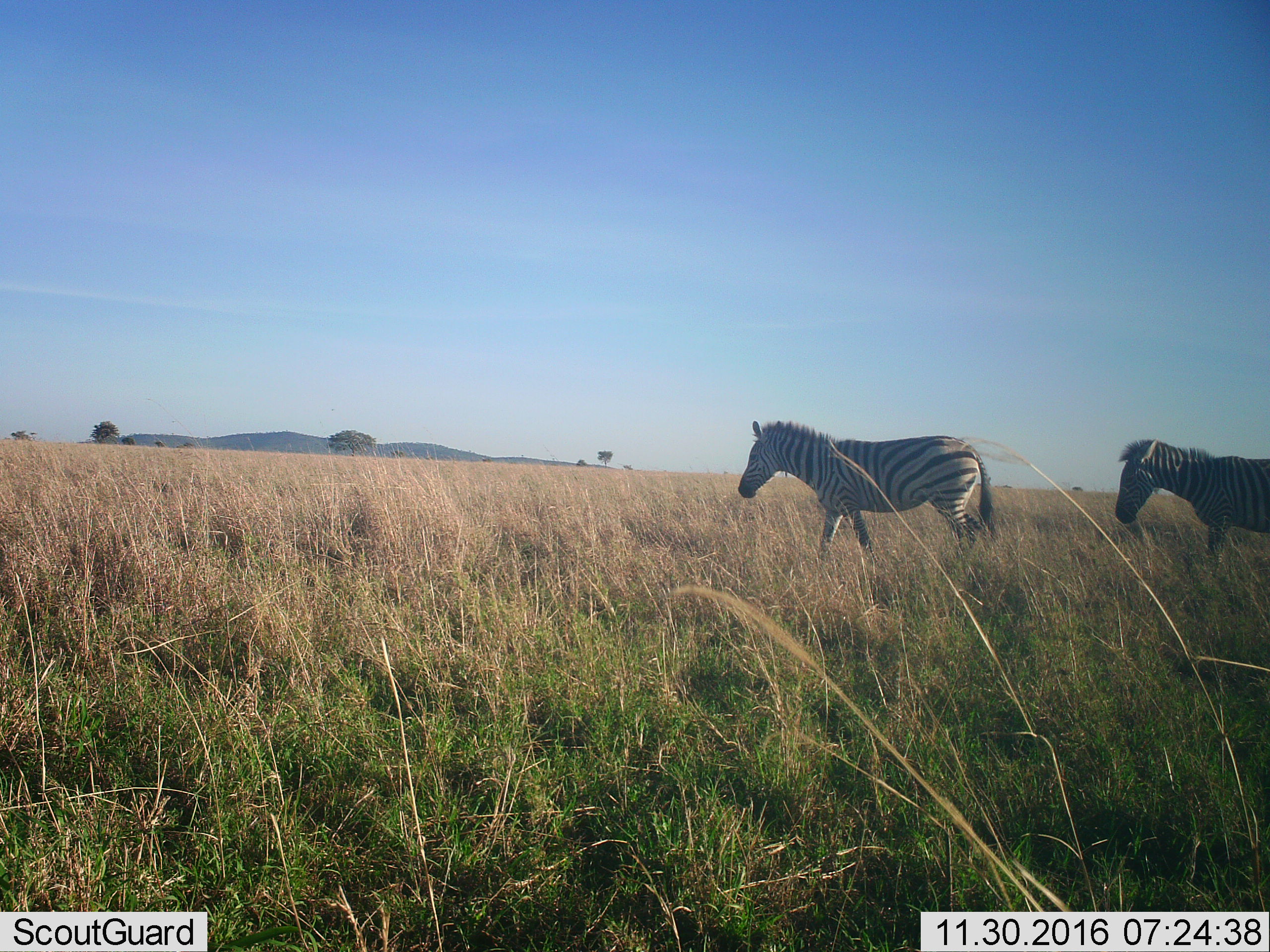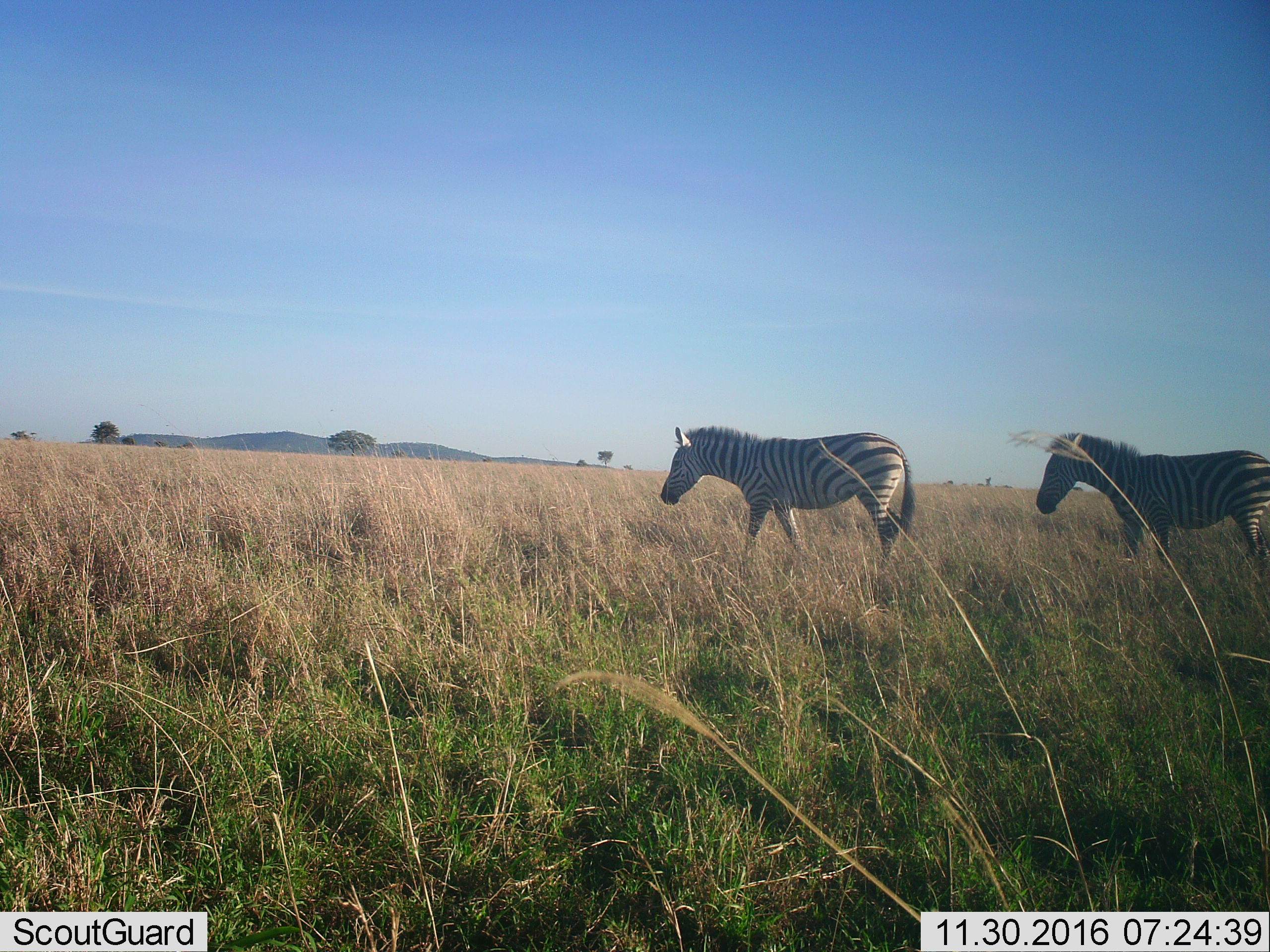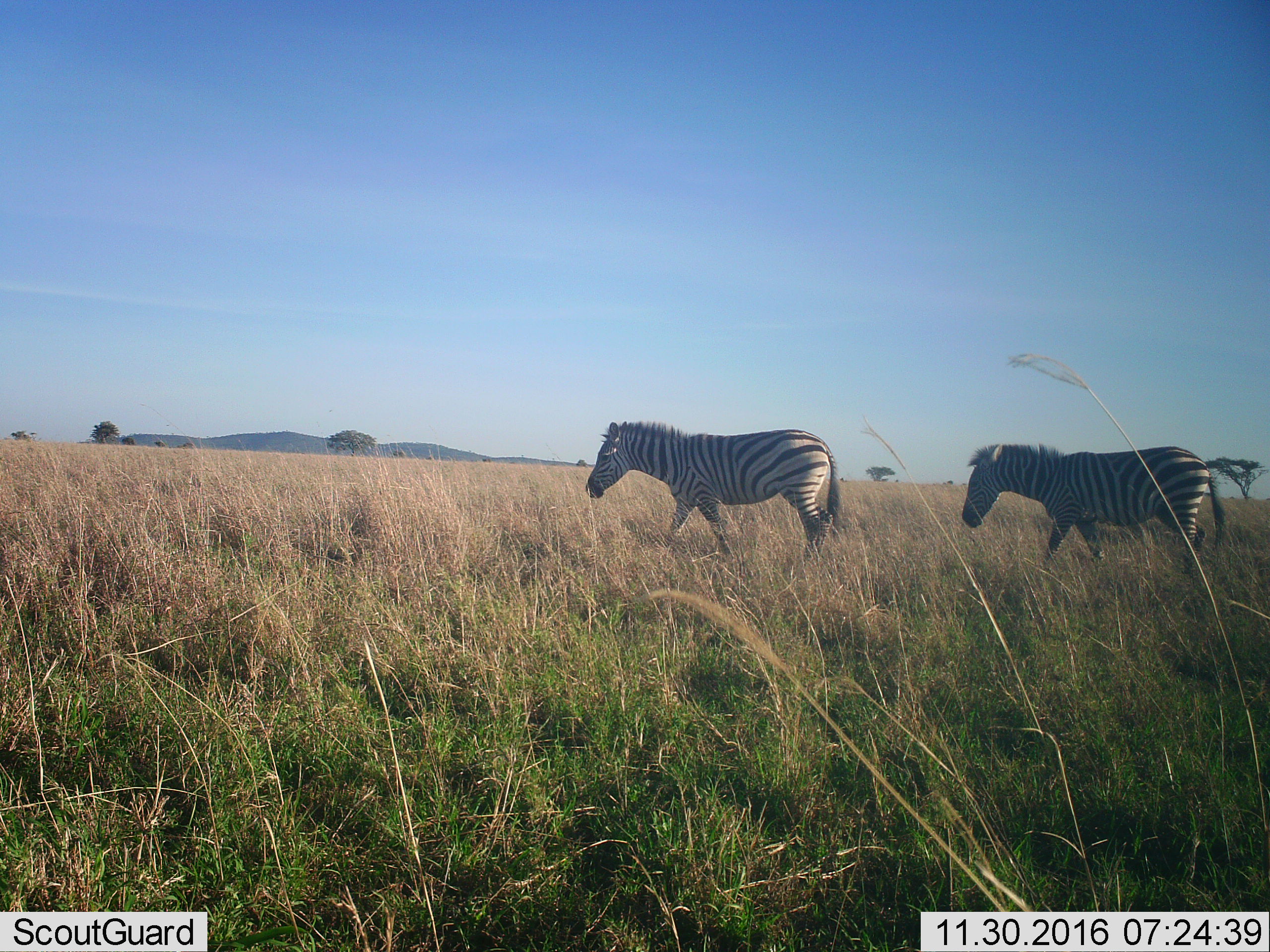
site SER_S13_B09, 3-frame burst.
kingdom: Animalia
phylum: Chordata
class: Mammalia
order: Perissodactyla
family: Equidae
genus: Equus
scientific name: Equus quagga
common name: plains zebra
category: zebraplains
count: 2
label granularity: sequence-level